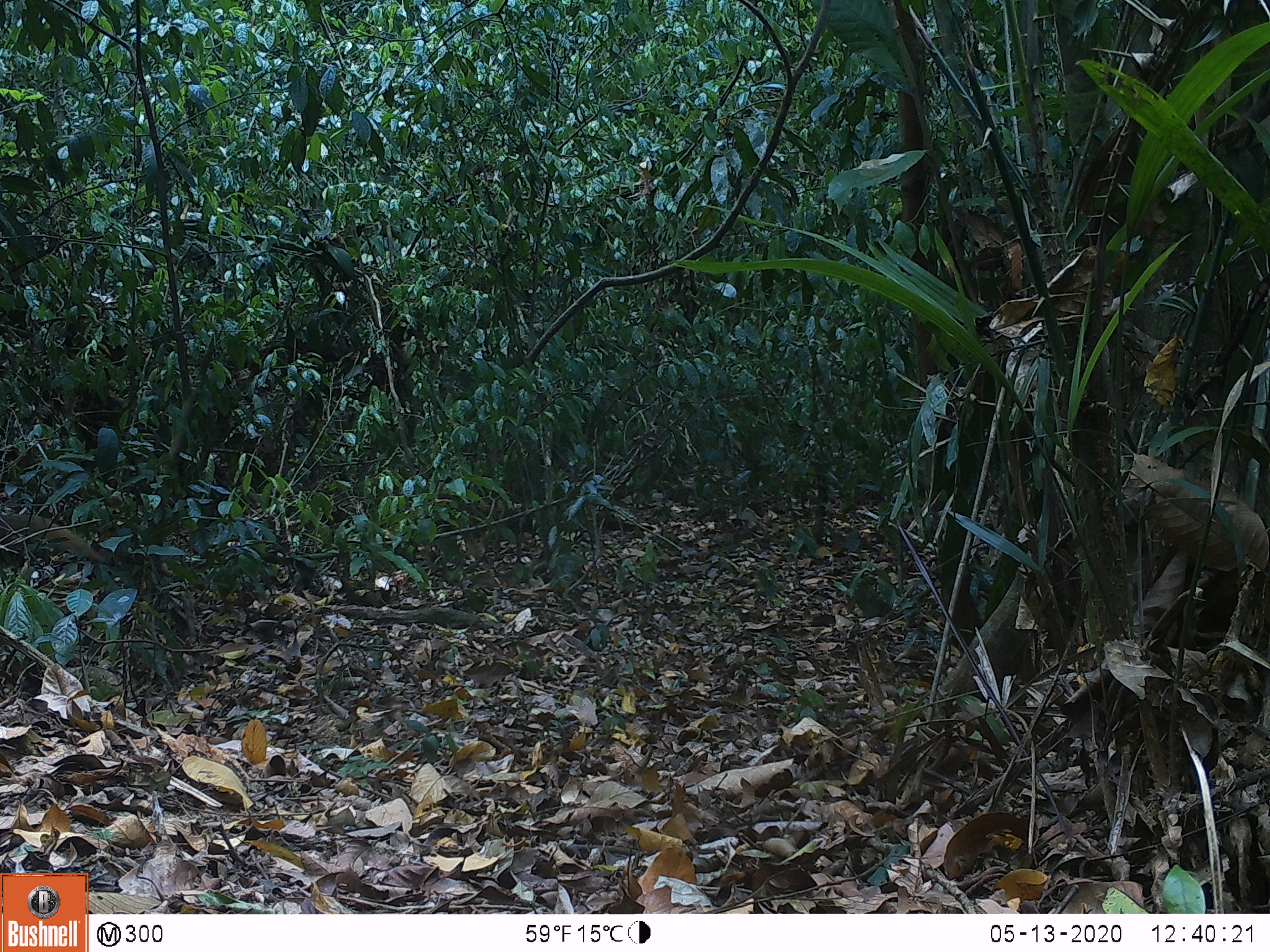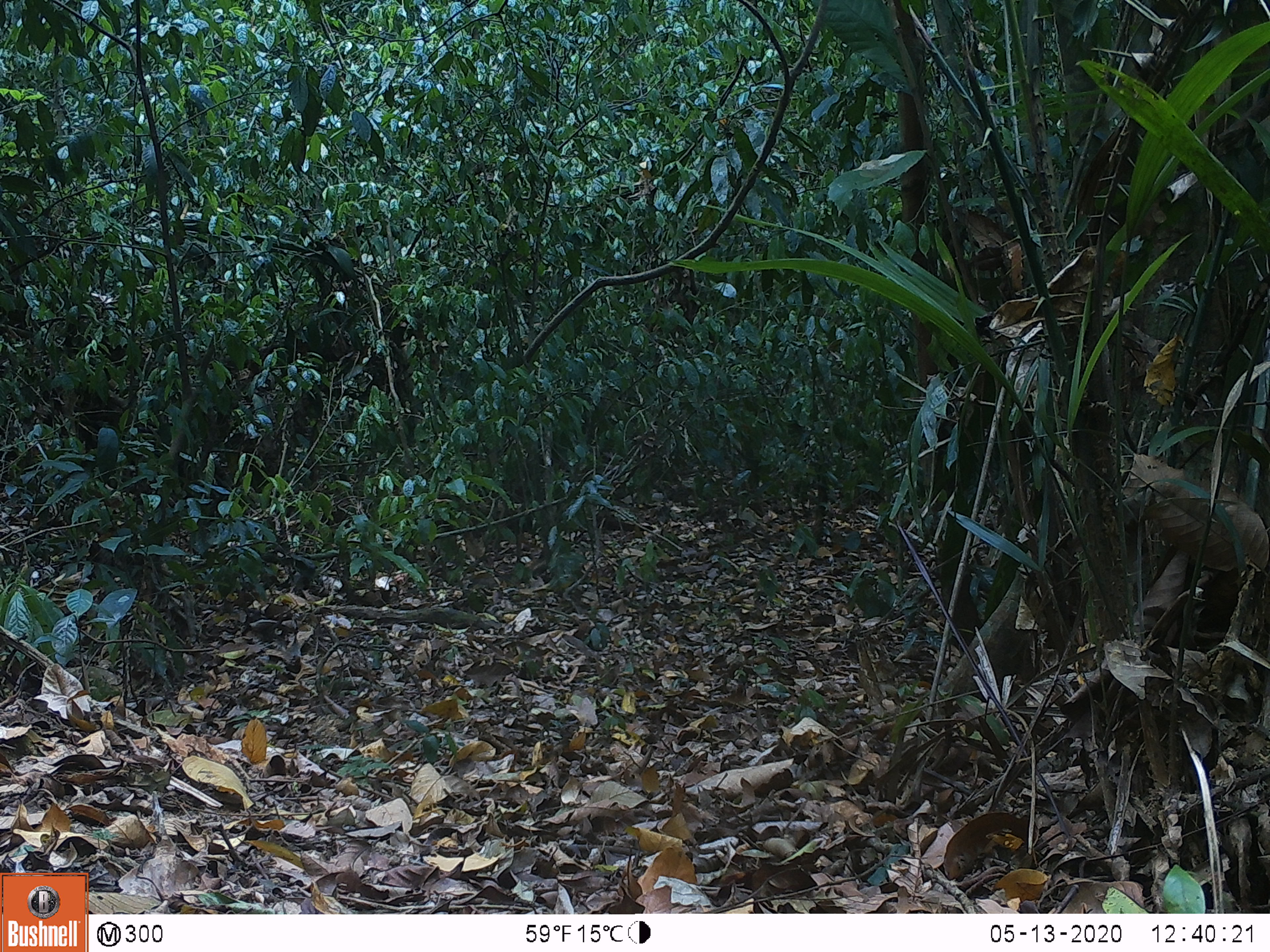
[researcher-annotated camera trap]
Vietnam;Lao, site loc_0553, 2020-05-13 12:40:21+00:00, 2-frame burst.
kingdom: Animalia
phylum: Chordata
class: Mammalia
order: Carnivora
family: Herpestidae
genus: Urva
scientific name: Urva urva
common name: crab-eating mongoose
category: crab eating mongoose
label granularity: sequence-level